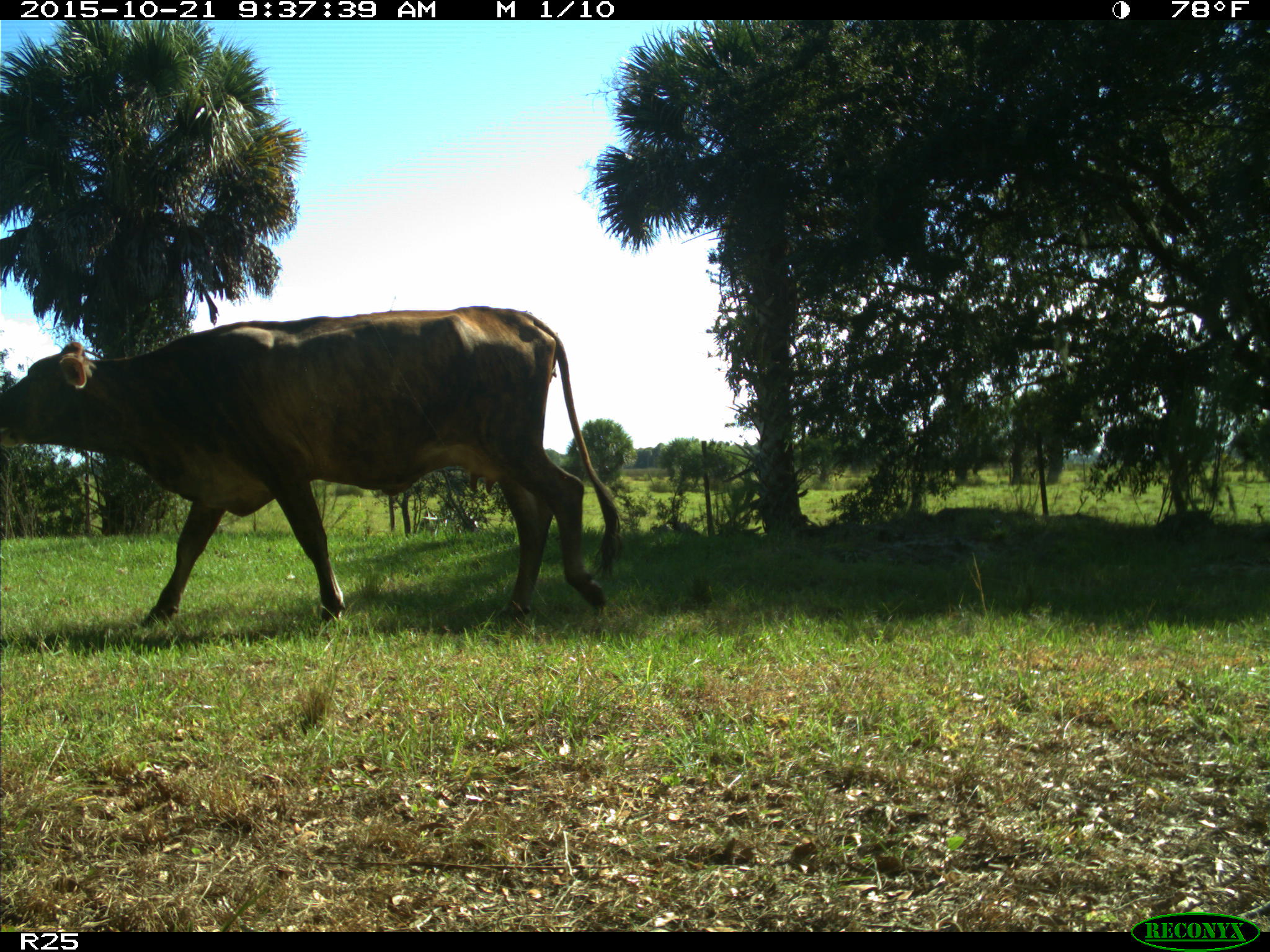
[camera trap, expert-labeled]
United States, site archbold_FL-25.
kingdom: Animalia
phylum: Chordata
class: Mammalia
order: Artiodactyla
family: Bovidae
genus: Bos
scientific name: Bos taurus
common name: domestic cow